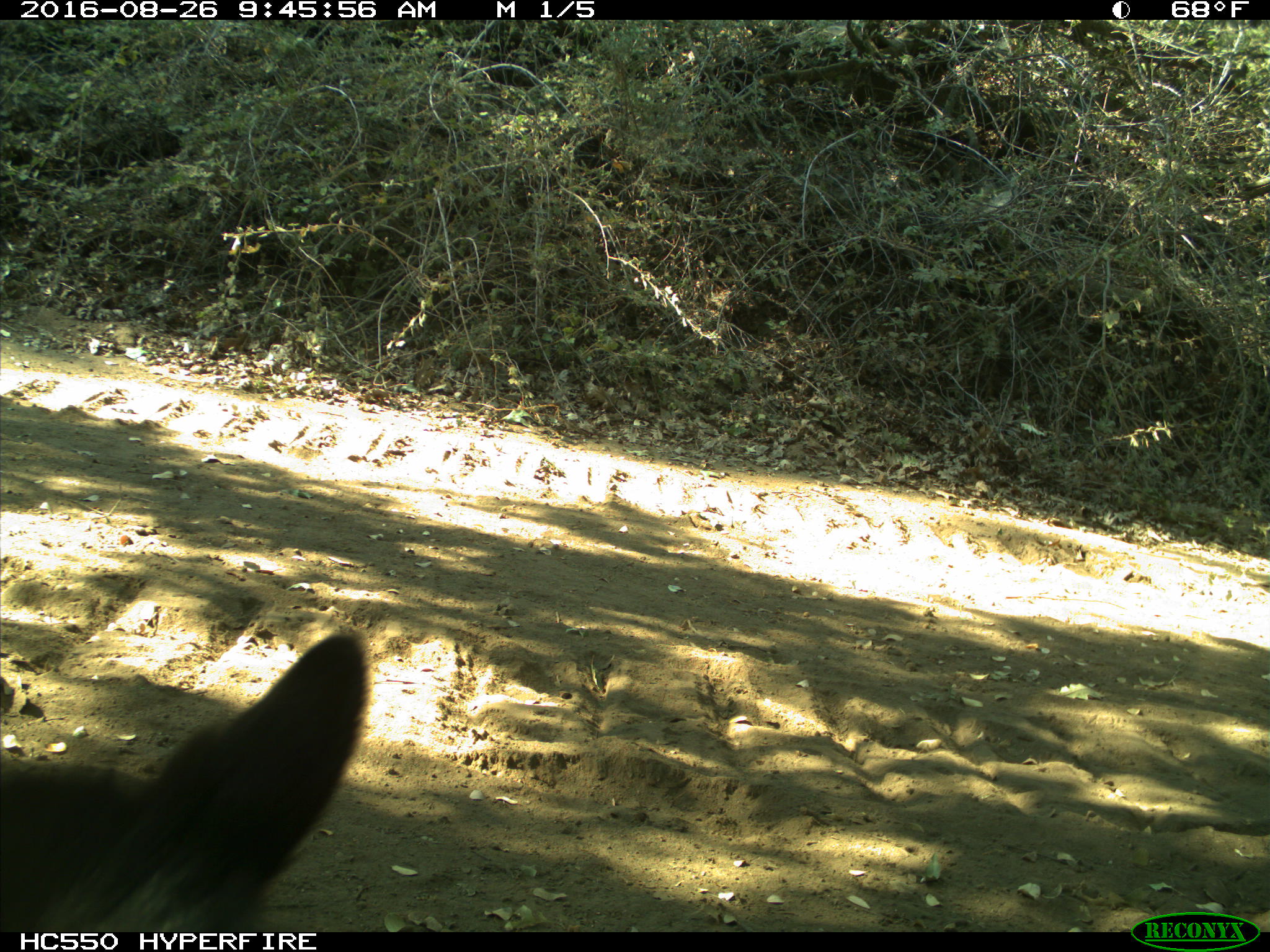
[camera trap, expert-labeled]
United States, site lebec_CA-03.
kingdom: Animalia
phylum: Chordata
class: Mammalia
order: Carnivora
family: Ursidae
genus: Ursus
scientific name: Ursus americanus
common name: american black bear